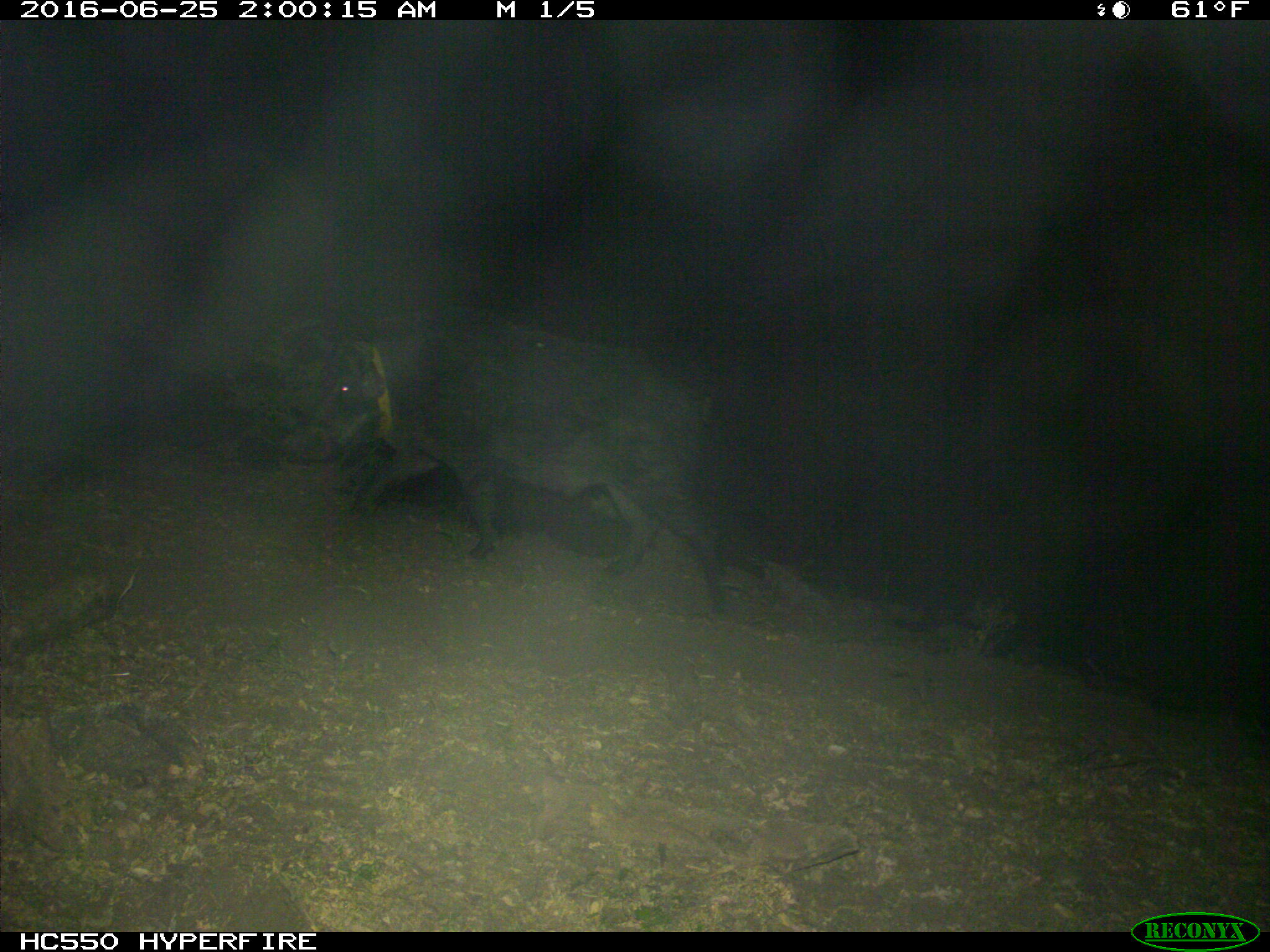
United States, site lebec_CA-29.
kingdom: Animalia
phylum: Chordata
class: Mammalia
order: Artiodactyla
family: Suidae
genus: Sus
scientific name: Sus scrofa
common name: wild boar